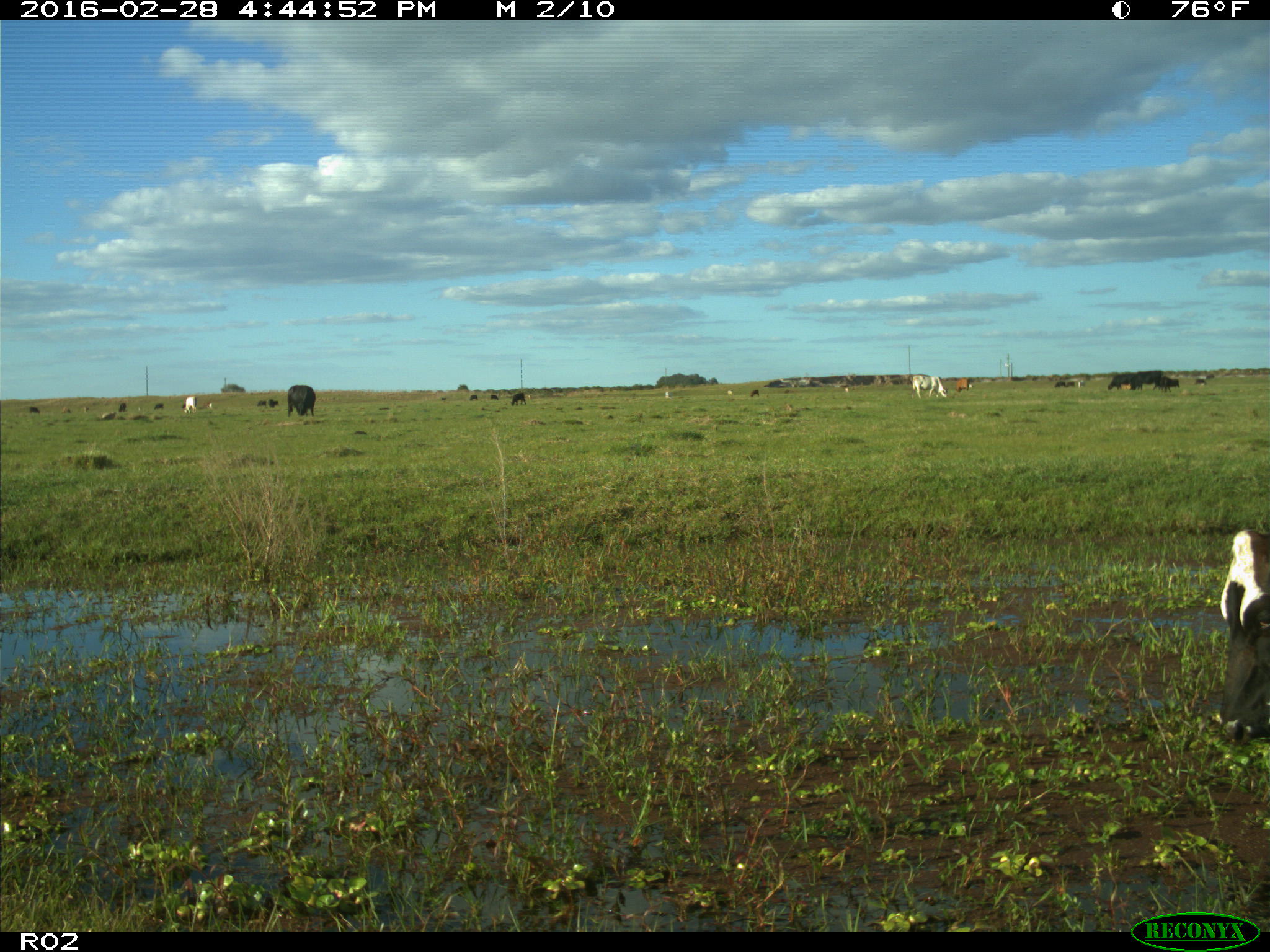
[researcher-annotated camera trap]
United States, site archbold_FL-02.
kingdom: Animalia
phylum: Chordata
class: Mammalia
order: Artiodactyla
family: Bovidae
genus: Bos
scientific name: Bos taurus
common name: domestic cow